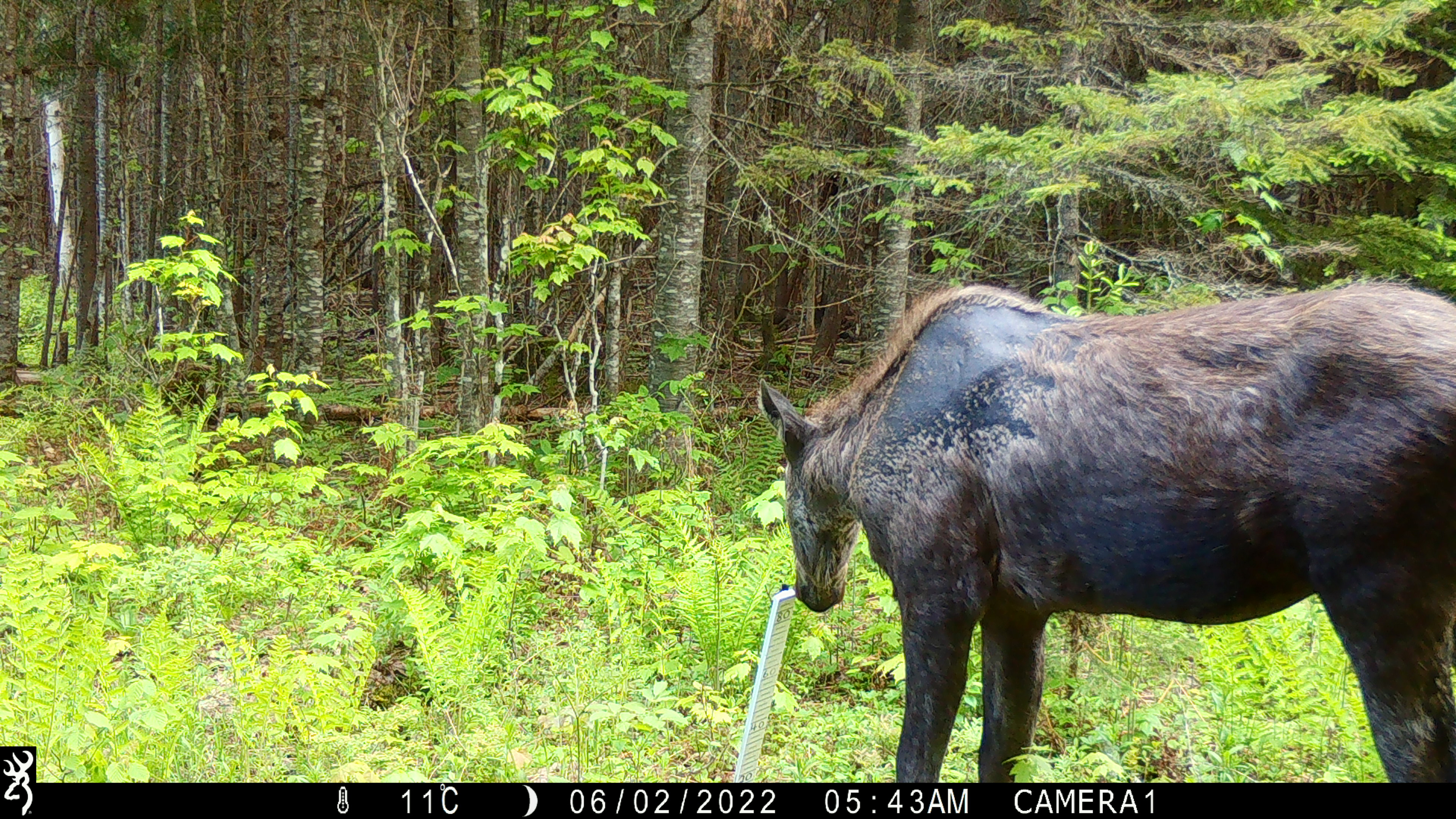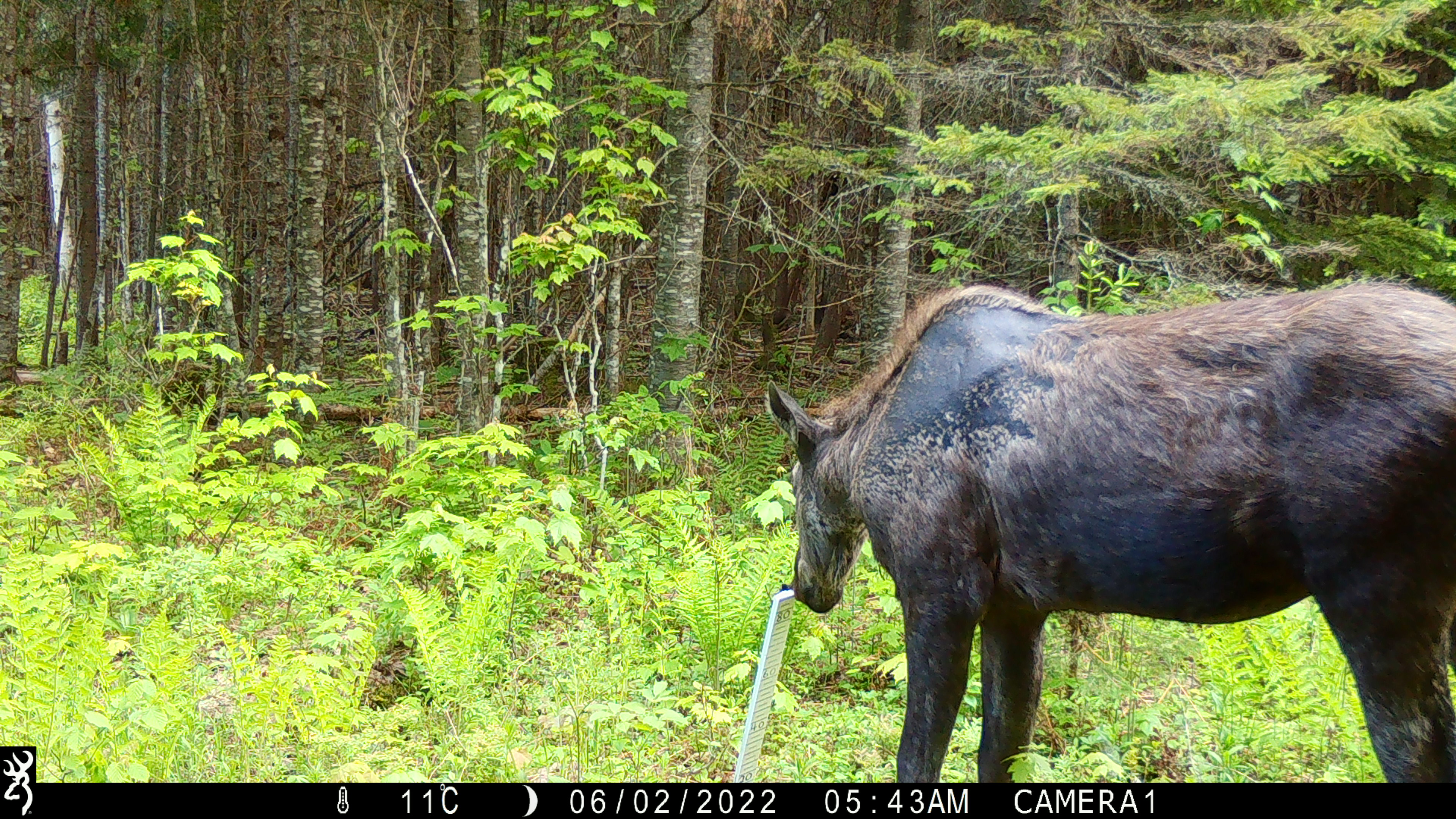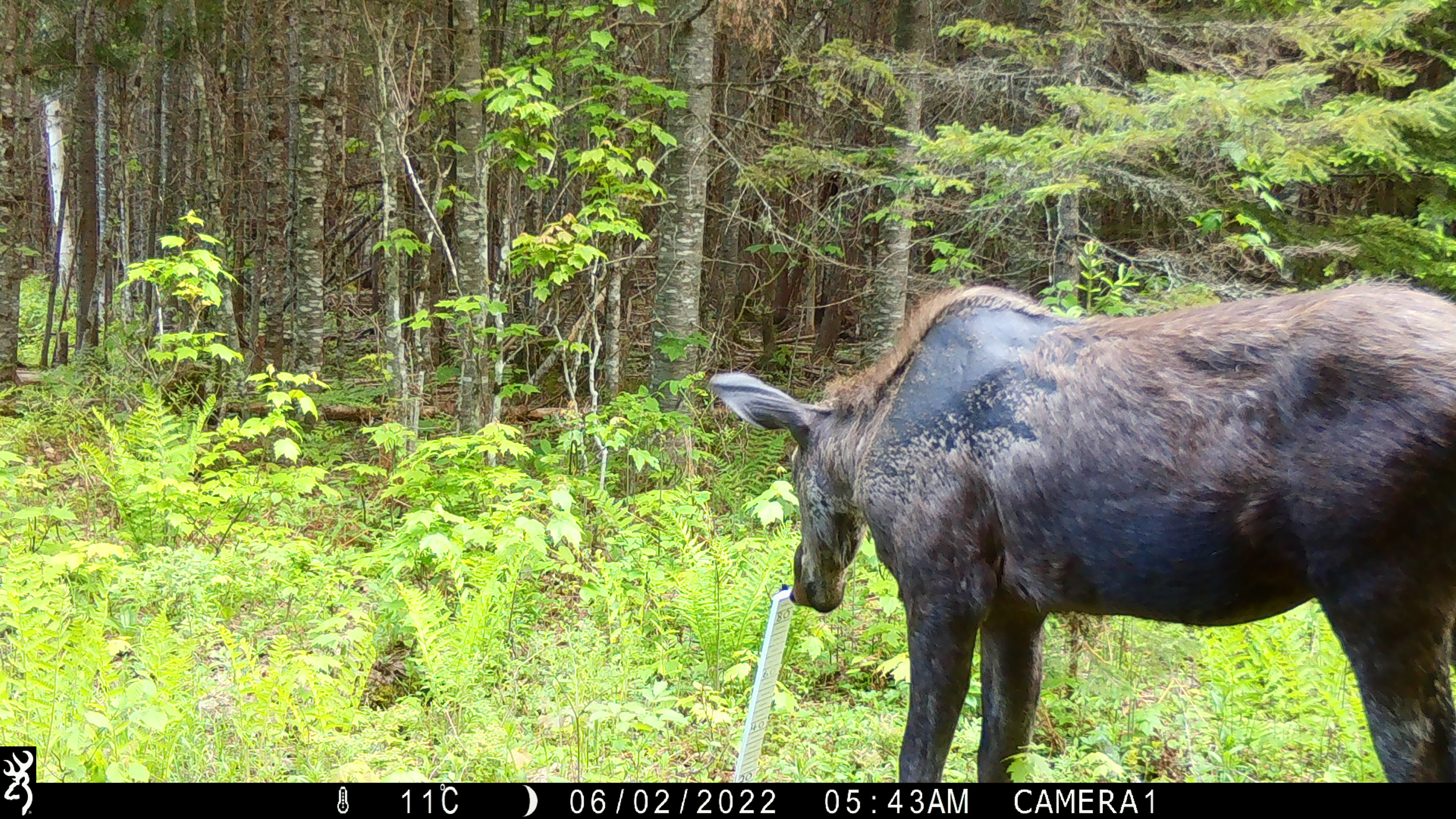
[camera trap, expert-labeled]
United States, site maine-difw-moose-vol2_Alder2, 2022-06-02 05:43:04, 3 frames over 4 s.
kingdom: Animalia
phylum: Chordata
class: Mammalia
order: Artiodactyla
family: Cervidae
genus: Alces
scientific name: Alces alces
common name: moose